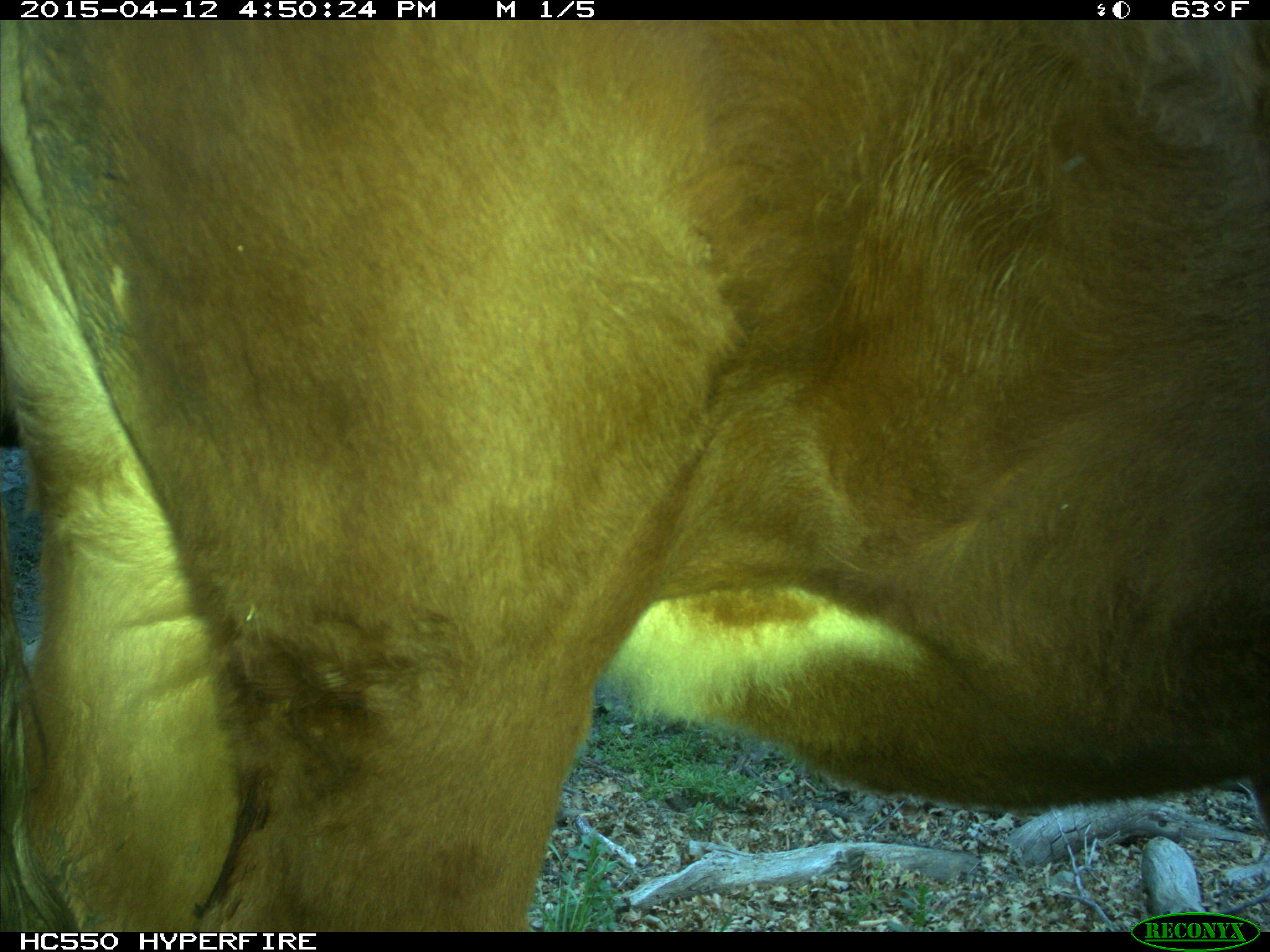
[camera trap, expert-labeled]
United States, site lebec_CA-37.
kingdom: Animalia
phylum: Chordata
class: Mammalia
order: Artiodactyla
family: Bovidae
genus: Bos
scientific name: Bos taurus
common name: domestic cow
Bos taurus (domestic cow).